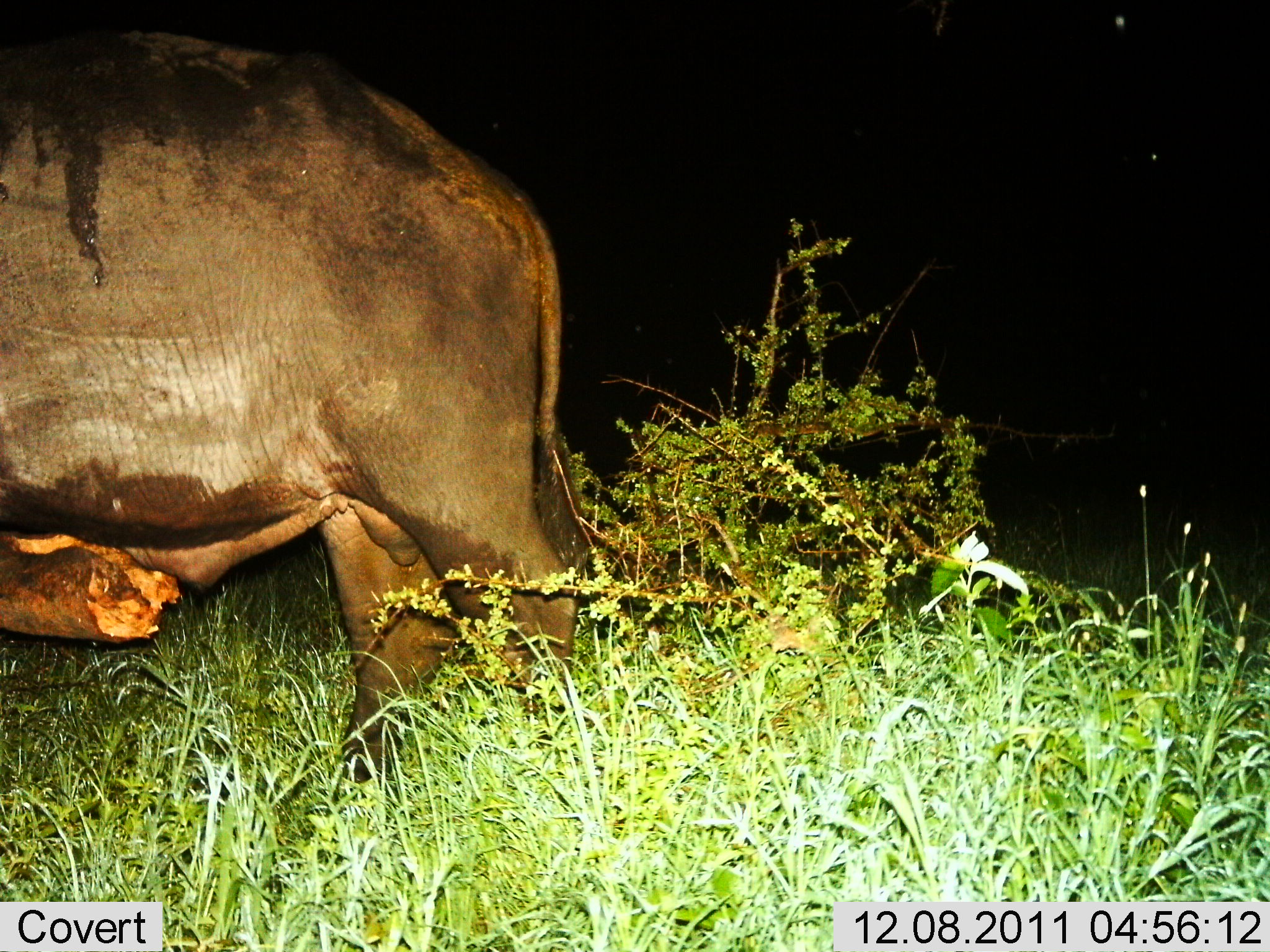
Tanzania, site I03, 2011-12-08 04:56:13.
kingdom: Animalia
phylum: Chordata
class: Mammalia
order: Proboscidea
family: Elephantidae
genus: Loxodonta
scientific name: Loxodonta africana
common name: african bush elephant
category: elephant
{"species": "elephant (african bush elephant) (Loxodonta africana)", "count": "1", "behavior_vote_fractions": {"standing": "90%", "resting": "0%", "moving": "10%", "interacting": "0%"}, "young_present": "0%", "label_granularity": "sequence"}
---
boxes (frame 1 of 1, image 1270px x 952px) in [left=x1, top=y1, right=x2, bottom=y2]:
animal: [left=0, top=28, right=592, bottom=797]